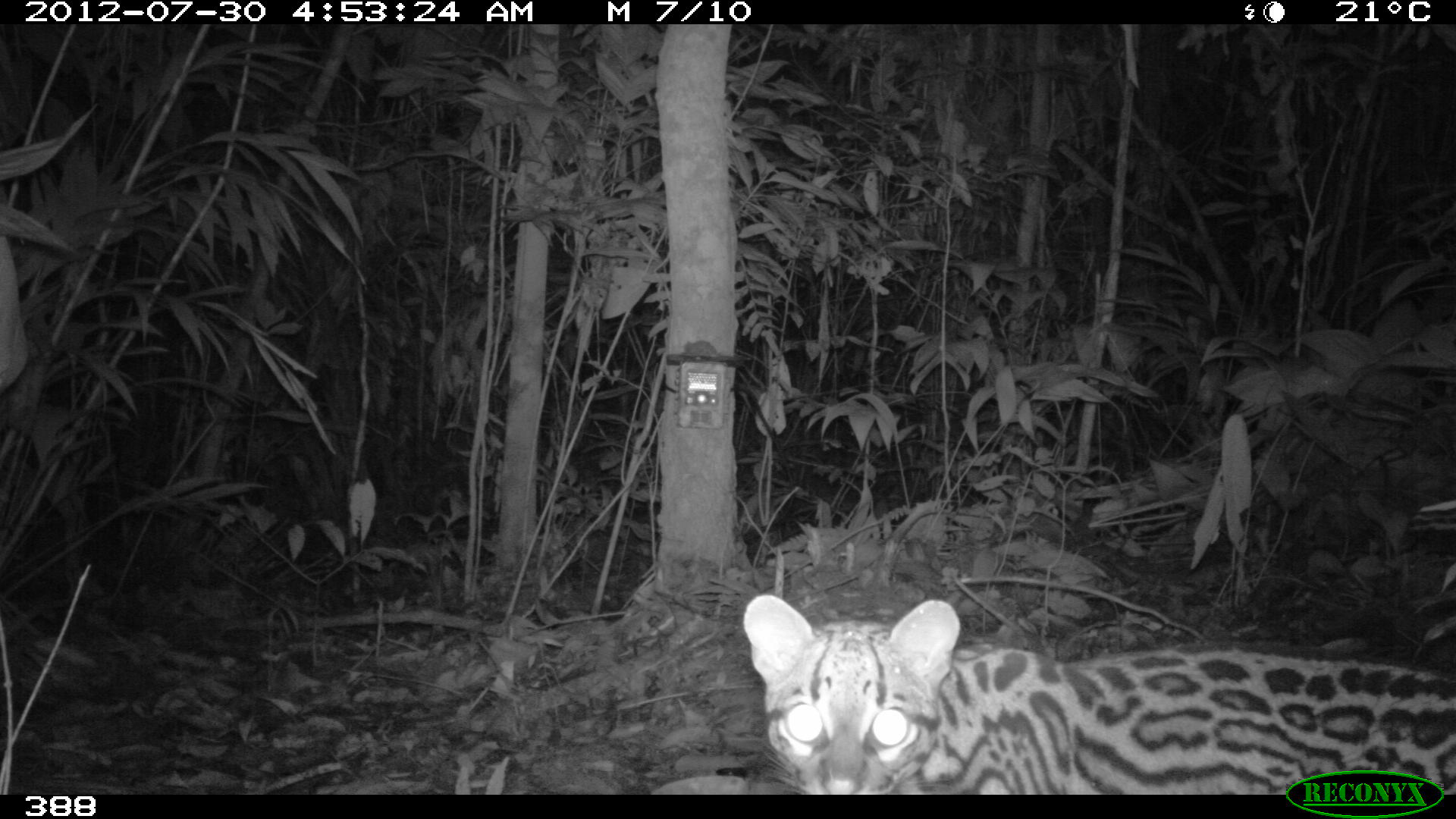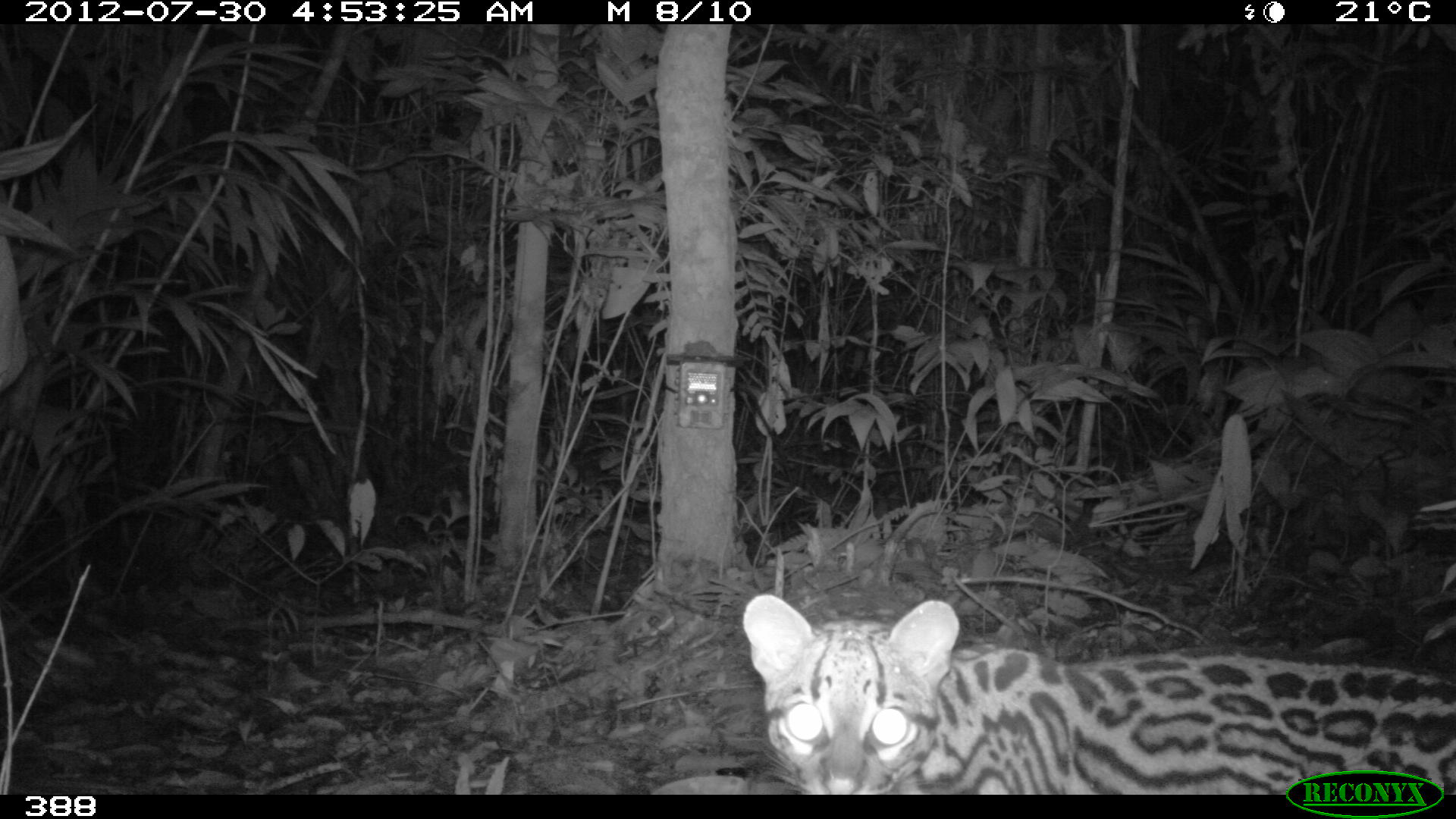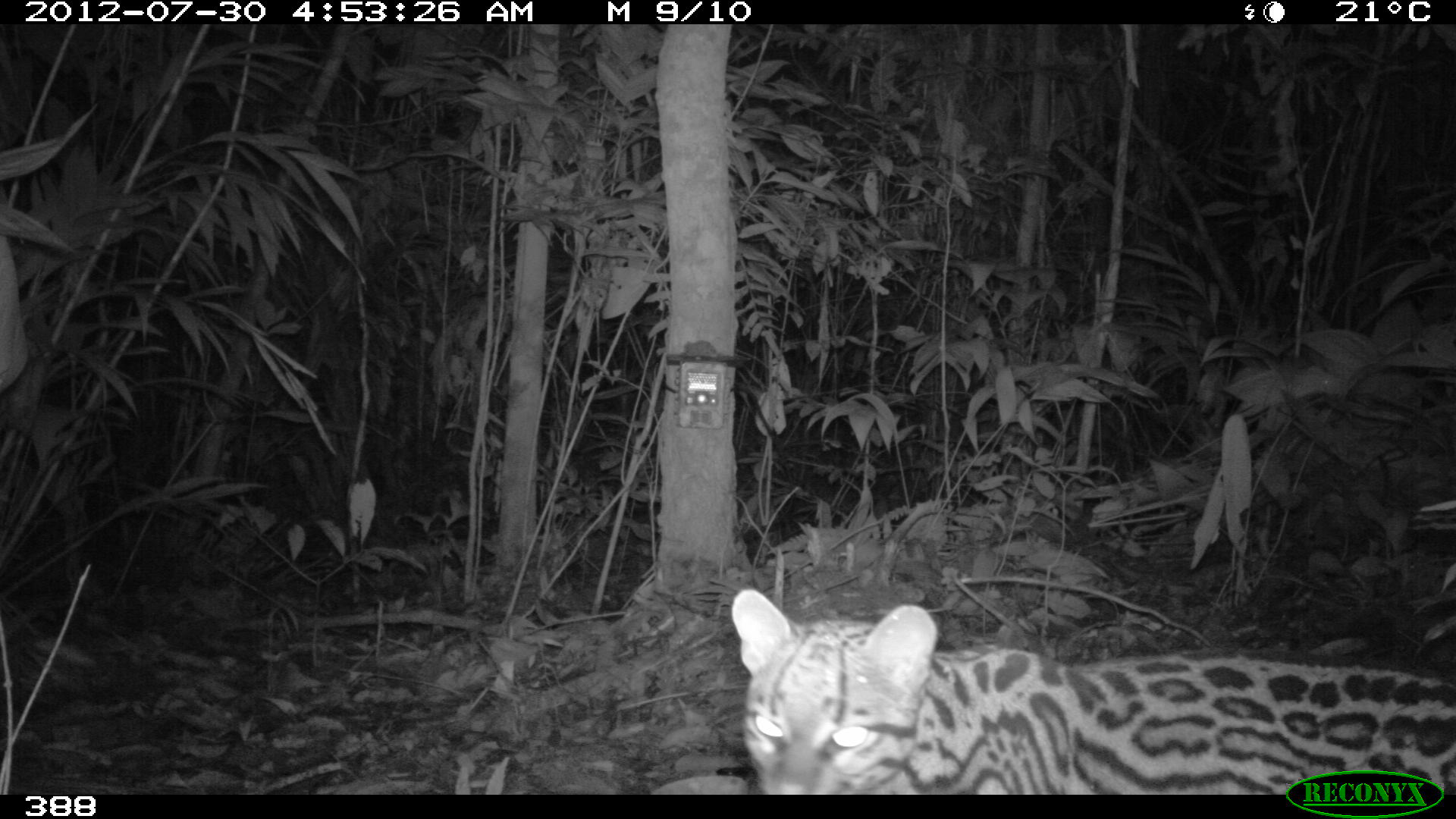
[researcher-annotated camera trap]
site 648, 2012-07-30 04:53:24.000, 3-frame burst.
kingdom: Animalia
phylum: Chordata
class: Mammalia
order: Carnivora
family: Felidae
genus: Leopardus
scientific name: Leopardus pardalis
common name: ocelot